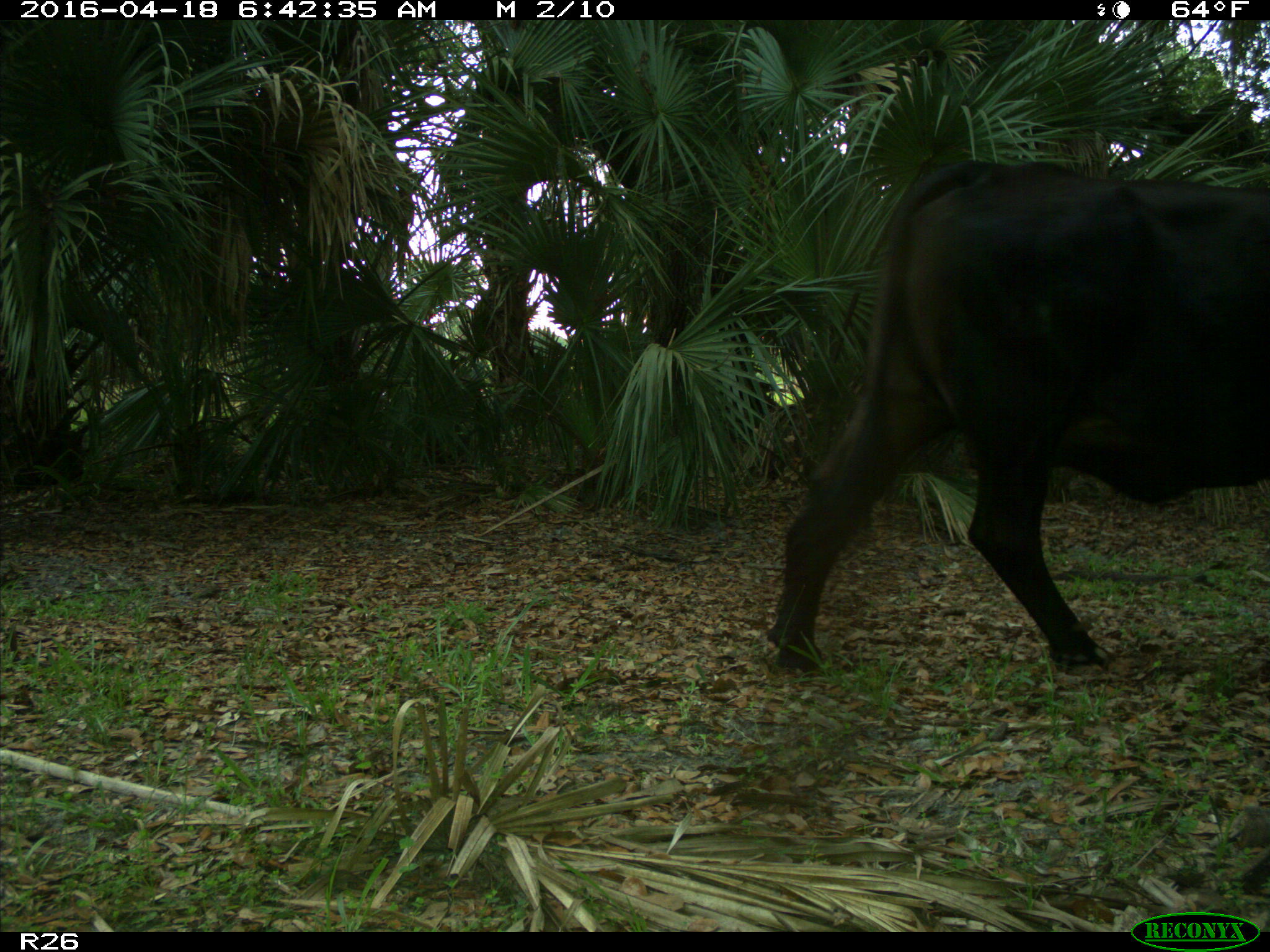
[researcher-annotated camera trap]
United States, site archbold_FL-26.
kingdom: Animalia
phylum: Chordata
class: Mammalia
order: Artiodactyla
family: Bovidae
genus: Bos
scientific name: Bos taurus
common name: domestic cow